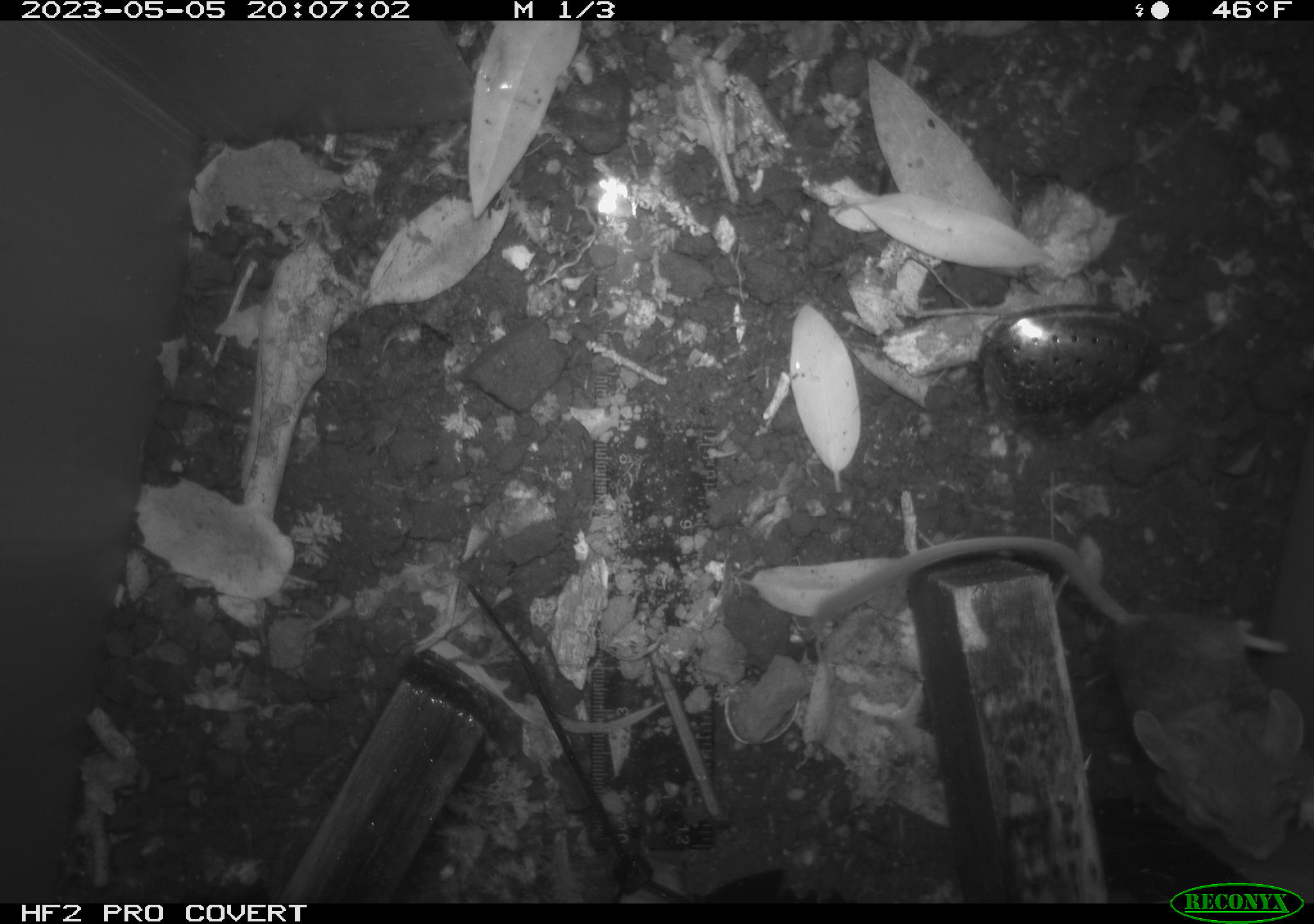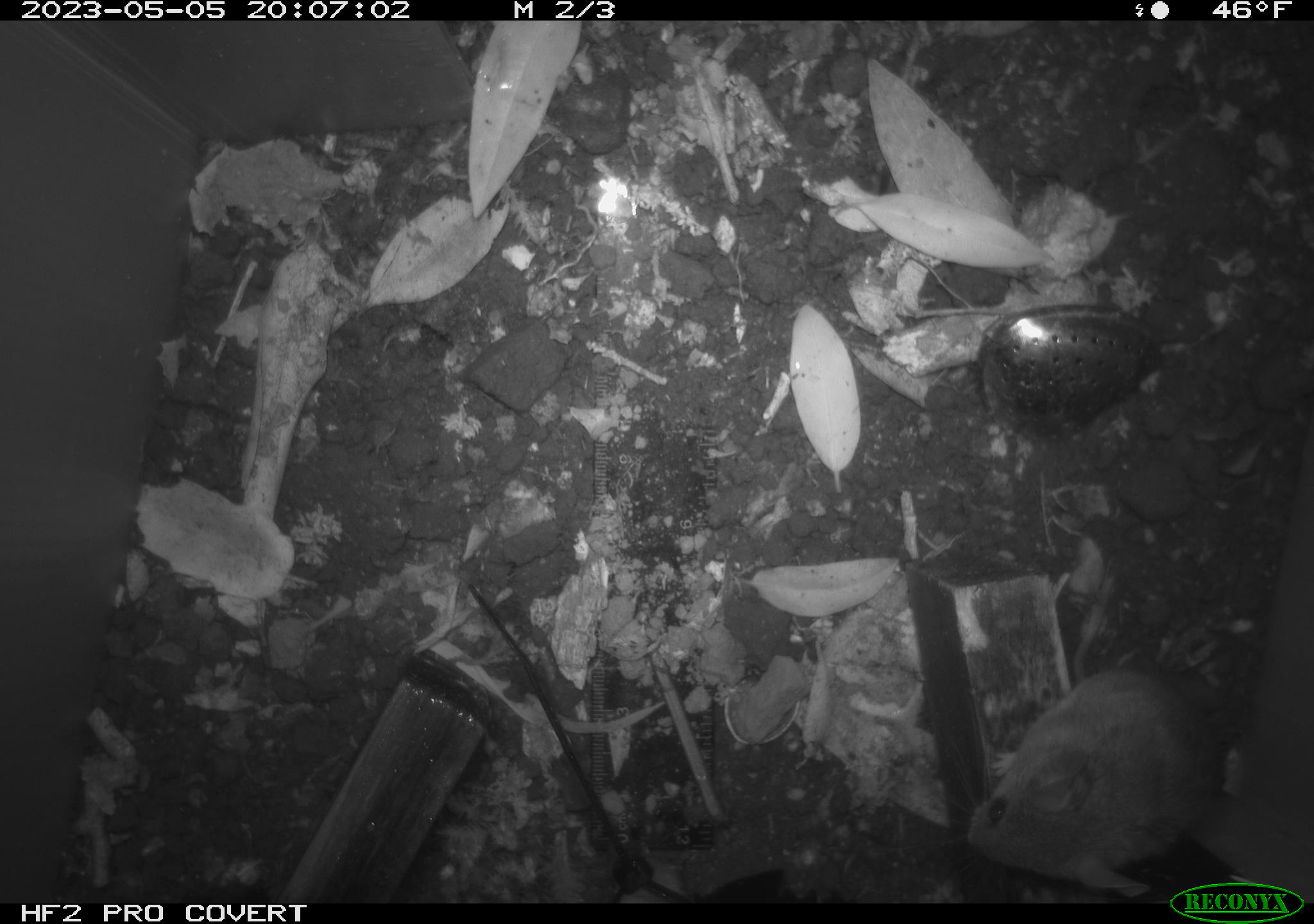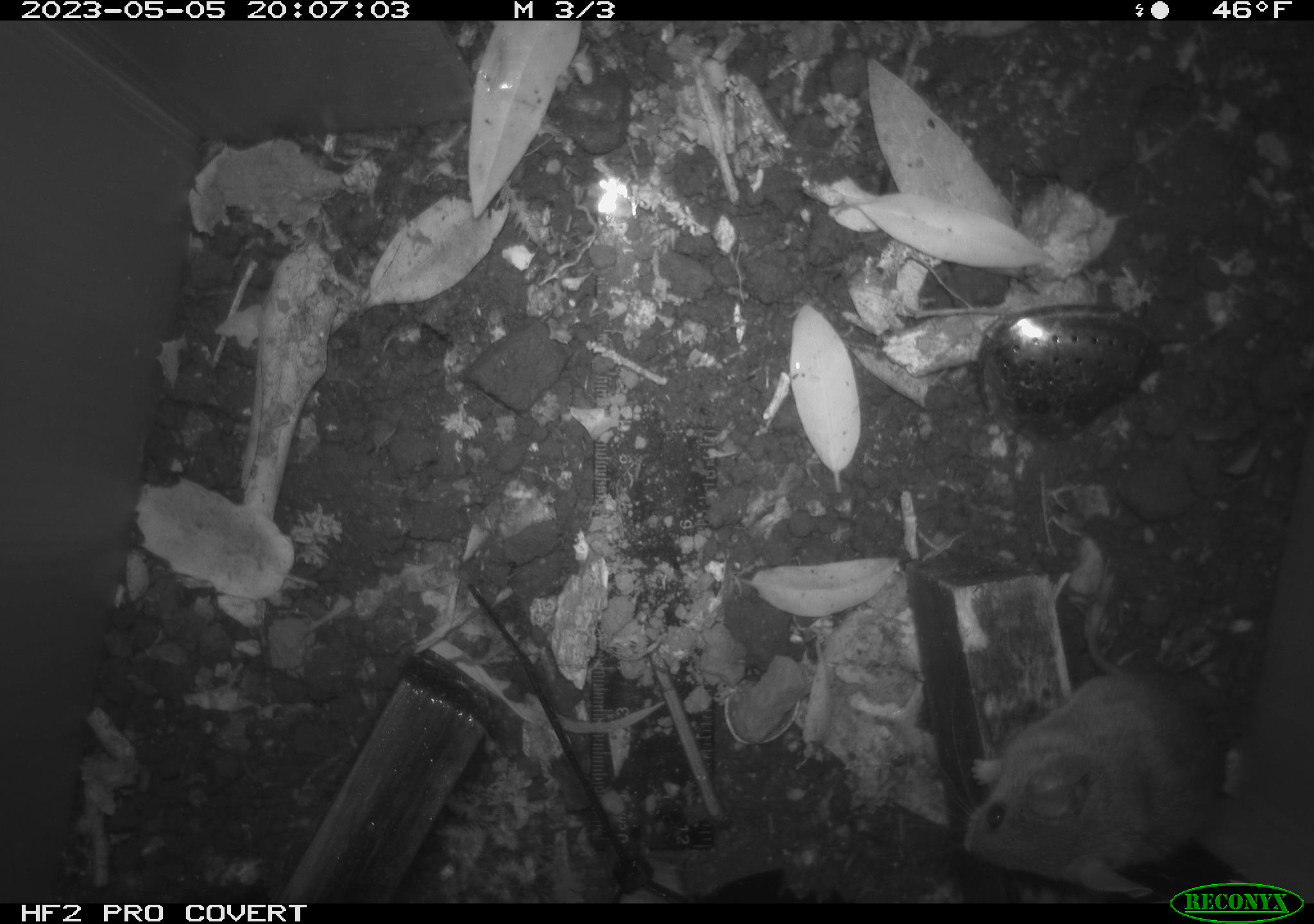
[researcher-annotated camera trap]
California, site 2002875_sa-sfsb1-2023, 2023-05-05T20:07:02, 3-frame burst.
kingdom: Animalia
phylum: Chordata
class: Mammalia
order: Rodentia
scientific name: Rodentia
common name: mouse species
Mouse species (Rodentia).